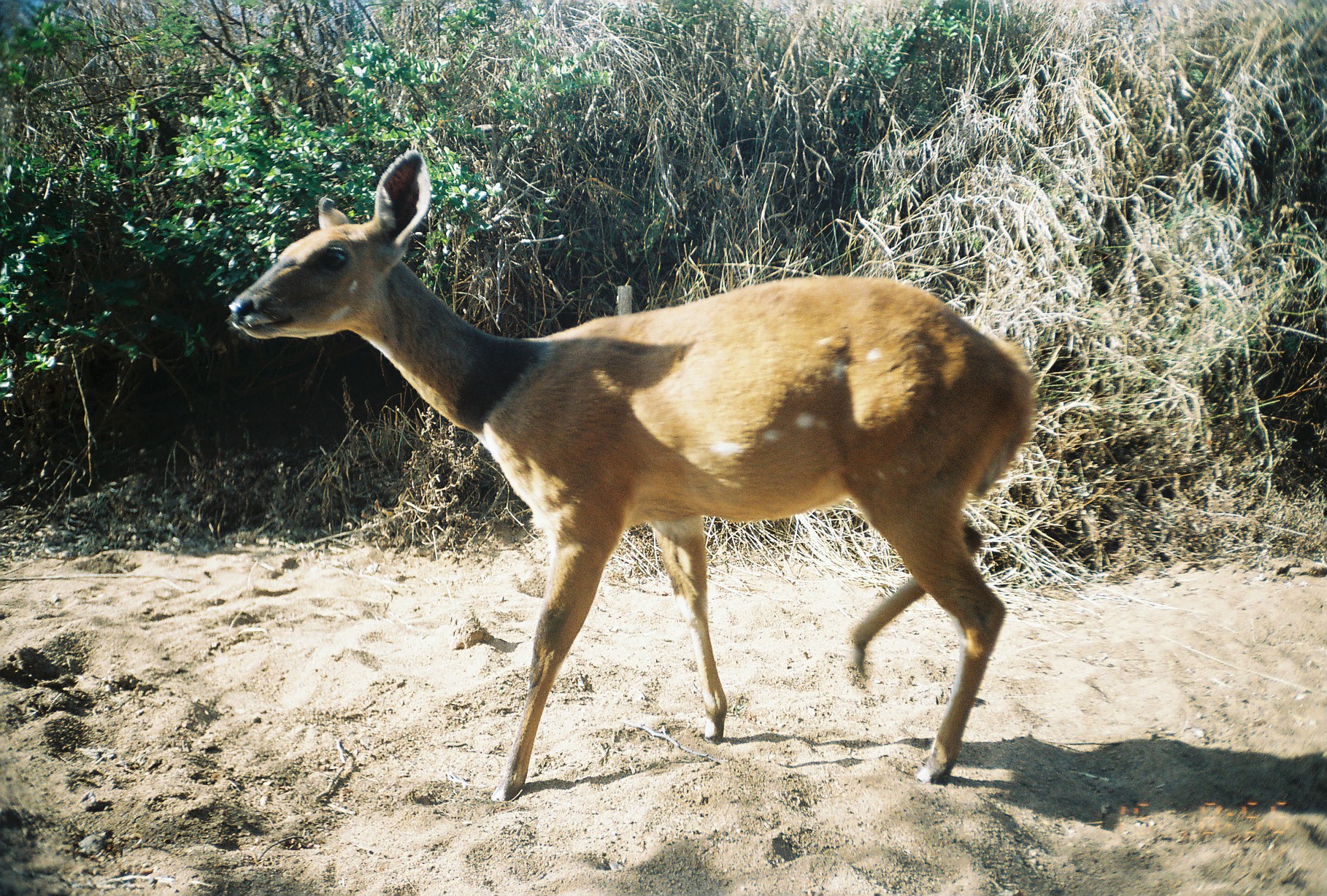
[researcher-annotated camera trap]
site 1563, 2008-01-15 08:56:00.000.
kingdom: Animalia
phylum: Chordata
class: Mammalia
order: Artiodactyla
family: Bovidae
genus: Tragelaphus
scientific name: Tragelaphus scriptus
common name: bushbuck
Tragelaphus scriptus (bushbuck), count 1.